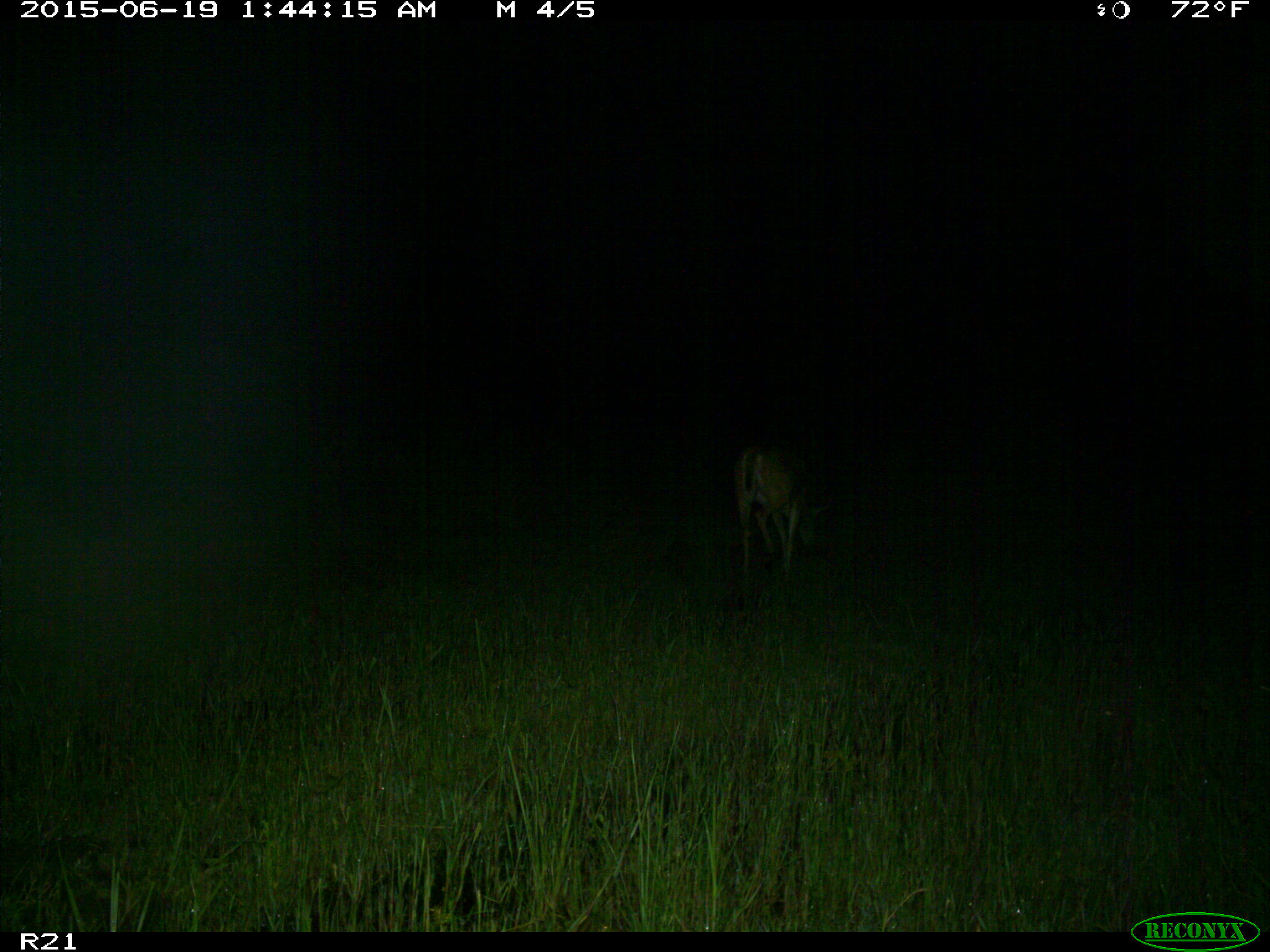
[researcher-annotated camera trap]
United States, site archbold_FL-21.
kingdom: Animalia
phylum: Chordata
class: Mammalia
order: Artiodactyla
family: Cervidae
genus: Odocoileus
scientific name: Odocoileus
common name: deer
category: unidentified deer